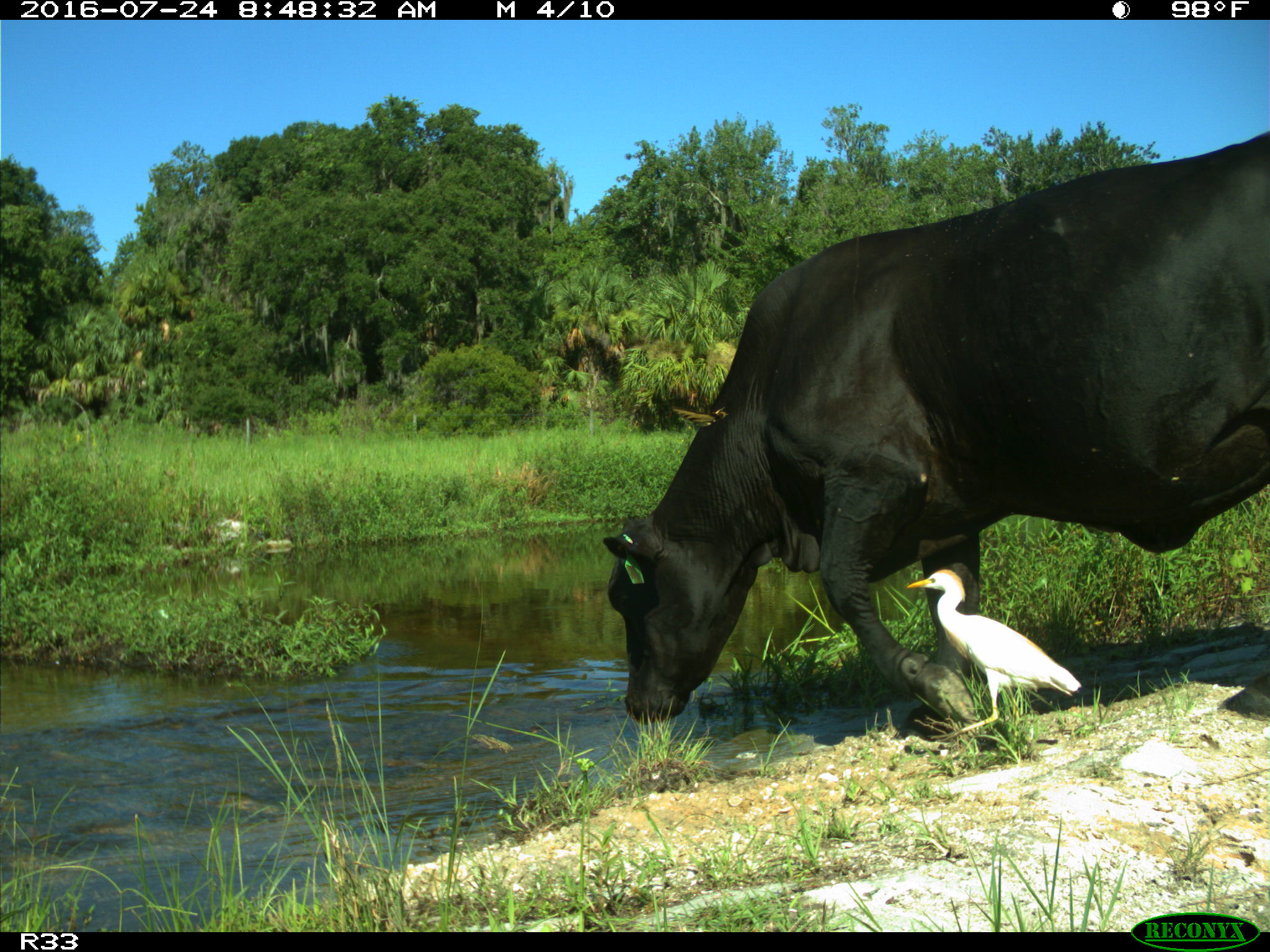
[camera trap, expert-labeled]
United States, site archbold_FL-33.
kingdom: Animalia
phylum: Chordata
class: Mammalia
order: Artiodactyla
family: Bovidae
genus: Bos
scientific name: Bos taurus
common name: domestic cow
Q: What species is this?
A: Bos taurus (domestic cow).